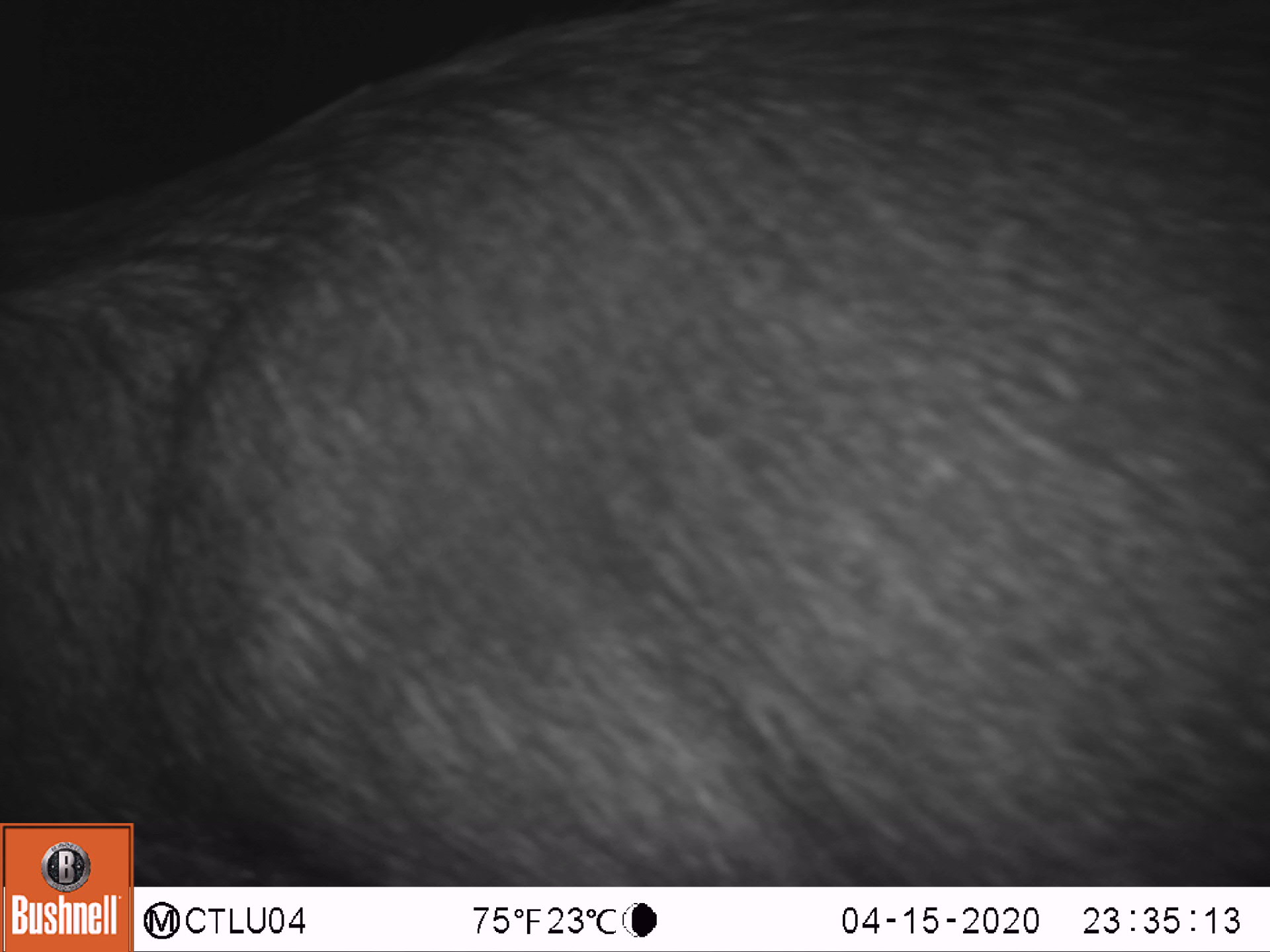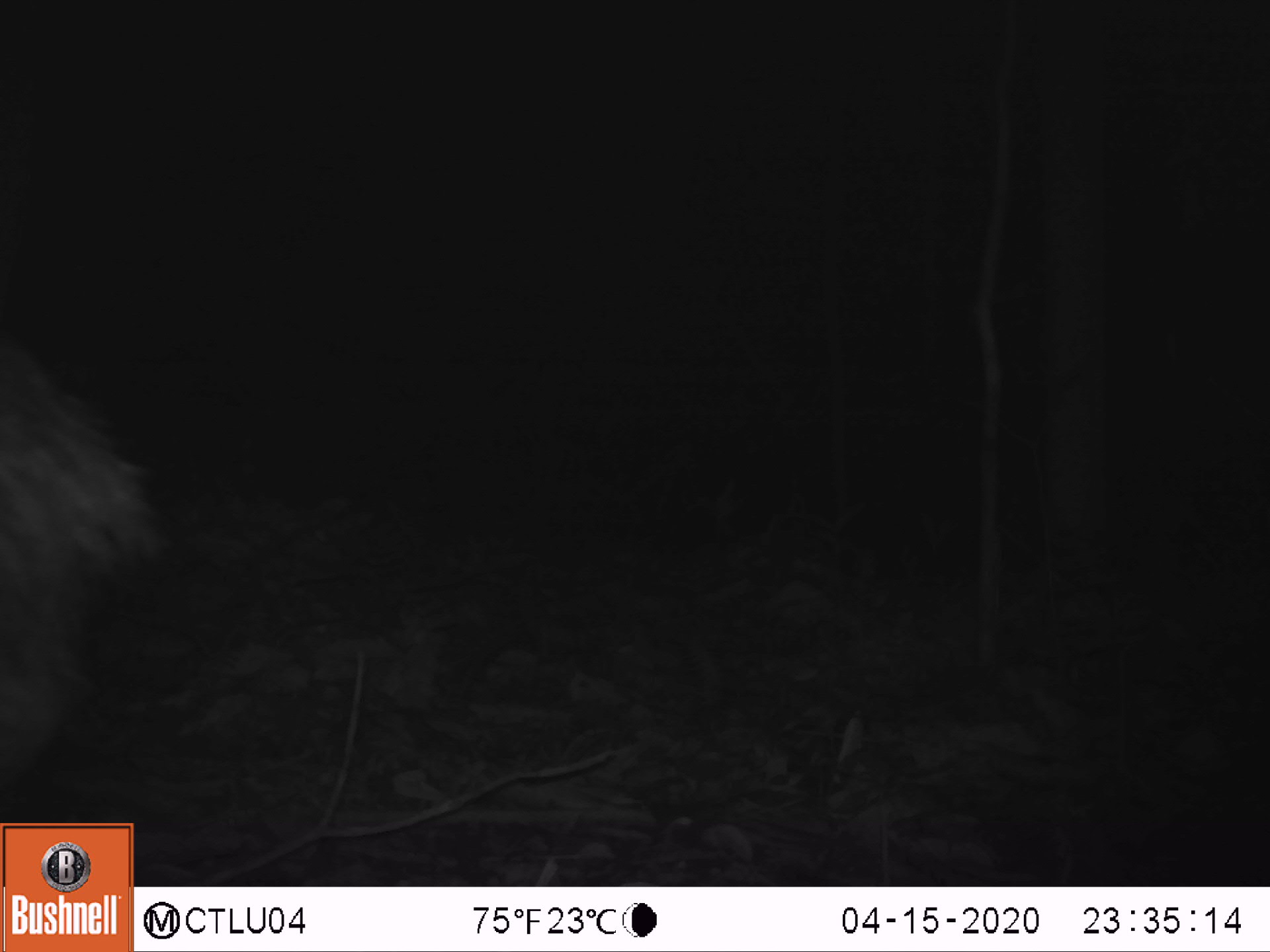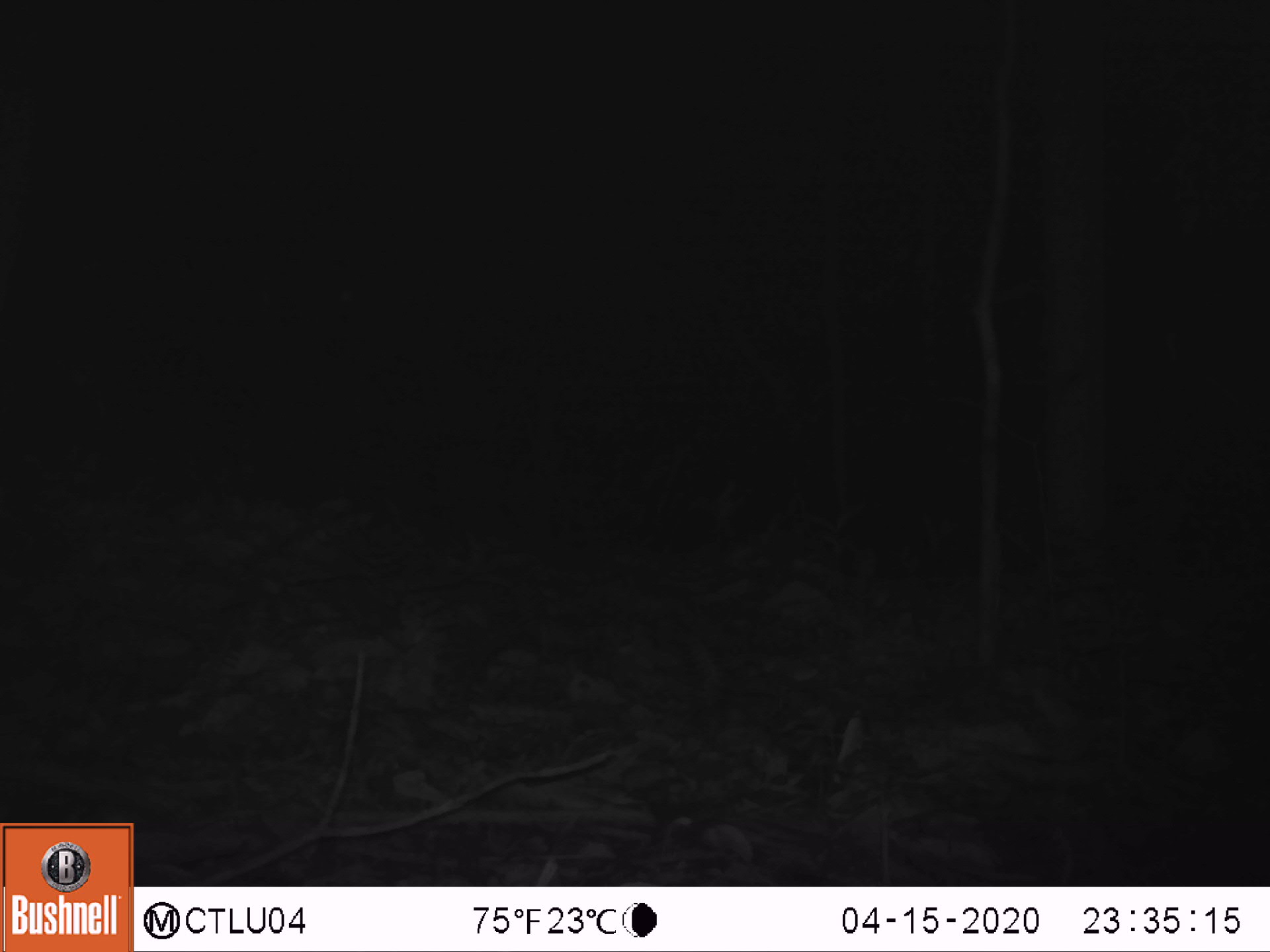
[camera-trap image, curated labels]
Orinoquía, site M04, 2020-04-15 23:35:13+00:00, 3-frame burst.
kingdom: Animalia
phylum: Chordata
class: Mammalia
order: Artiodactyla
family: Tayassuidae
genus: Pecari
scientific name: Pecari tajacu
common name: collared peccary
Collared peccary (Pecari tajacu).